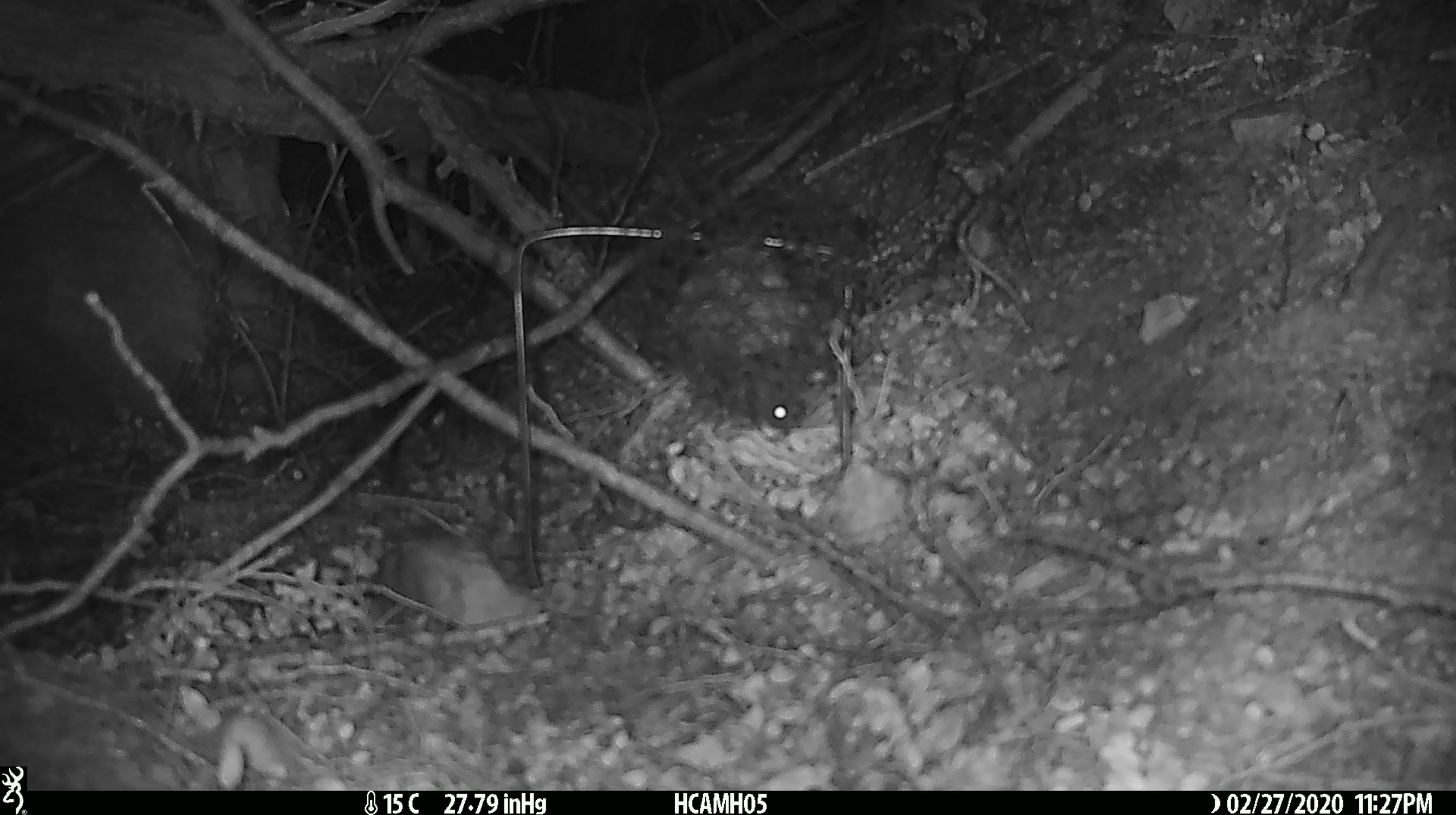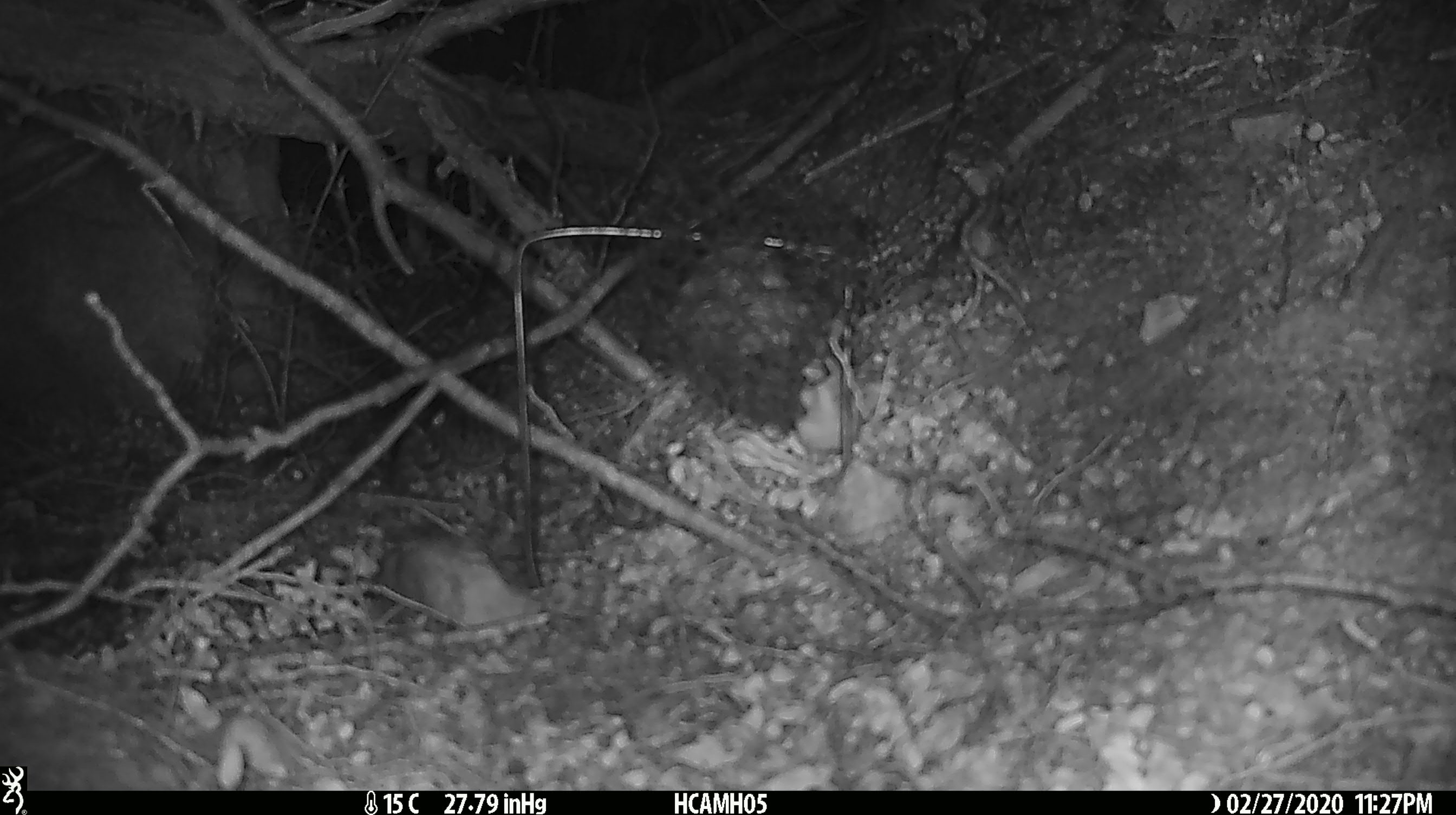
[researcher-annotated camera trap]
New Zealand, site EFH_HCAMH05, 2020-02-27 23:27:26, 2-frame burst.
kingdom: Animalia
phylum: Chordata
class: Mammalia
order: Rodentia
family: Muridae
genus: Mus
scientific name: Mus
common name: mouse